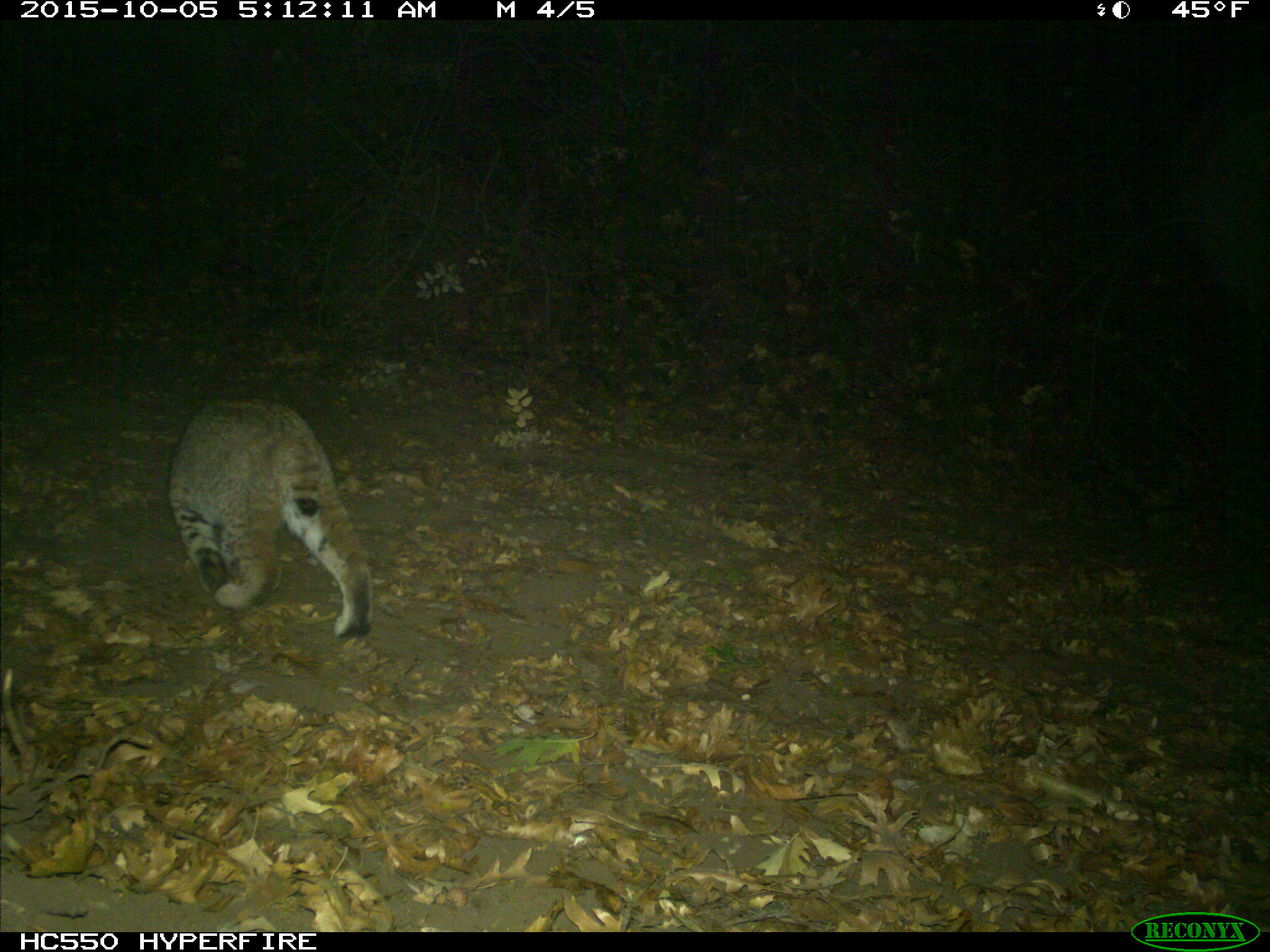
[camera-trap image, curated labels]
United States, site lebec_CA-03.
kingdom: Animalia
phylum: Chordata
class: Mammalia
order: Carnivora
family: Felidae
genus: Lynx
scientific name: Lynx rufus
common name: bobcat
Lynx rufus (bobcat).